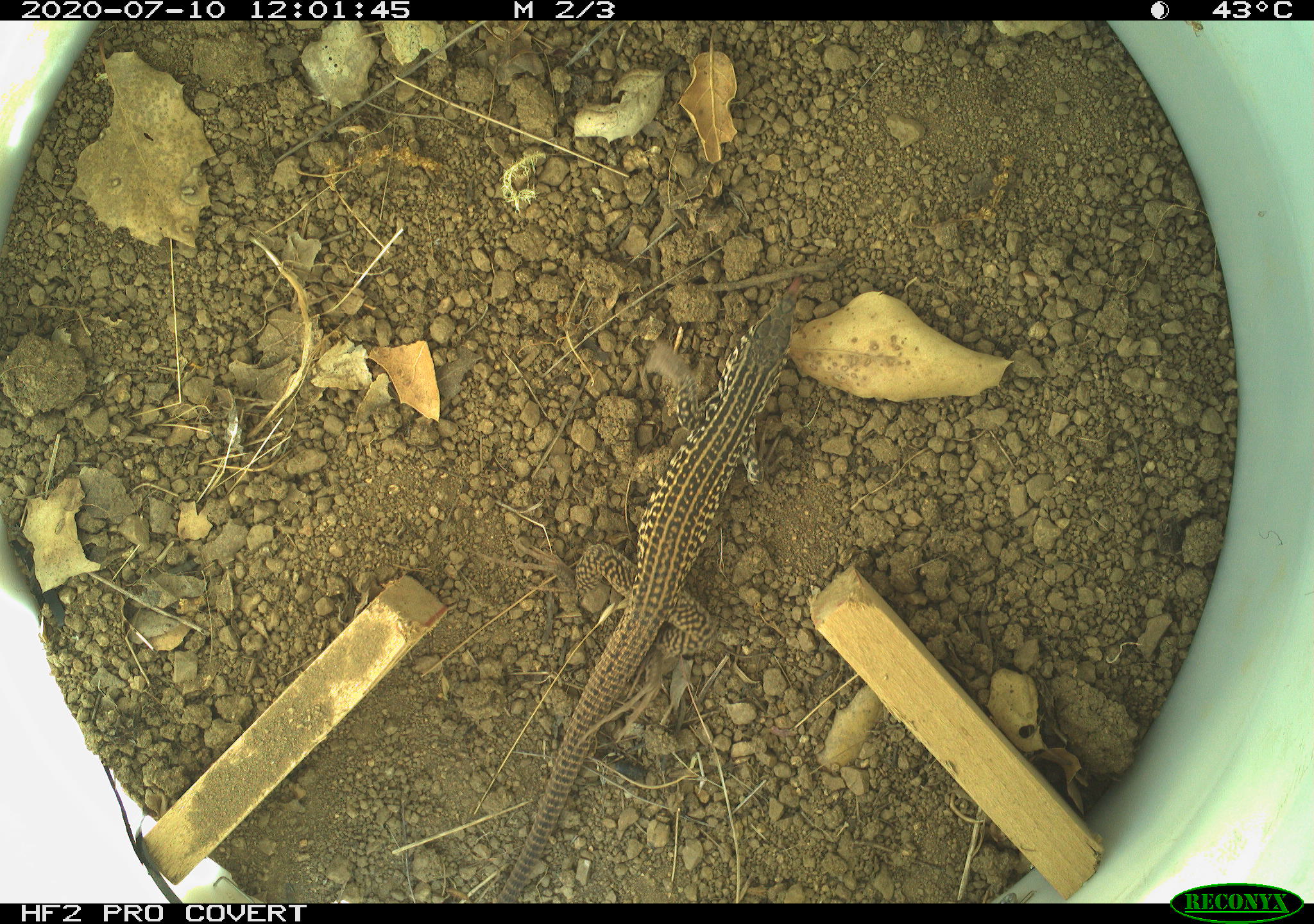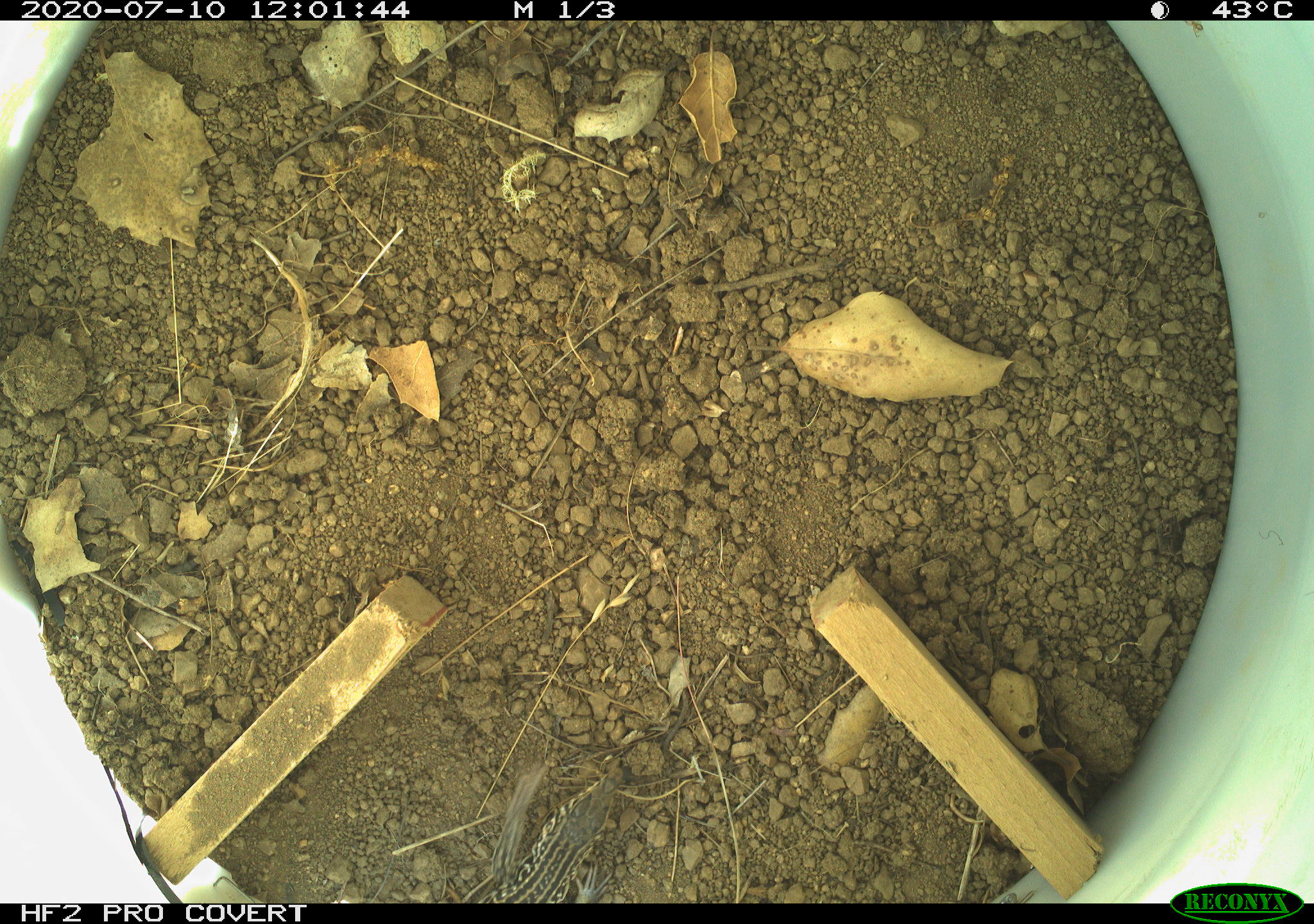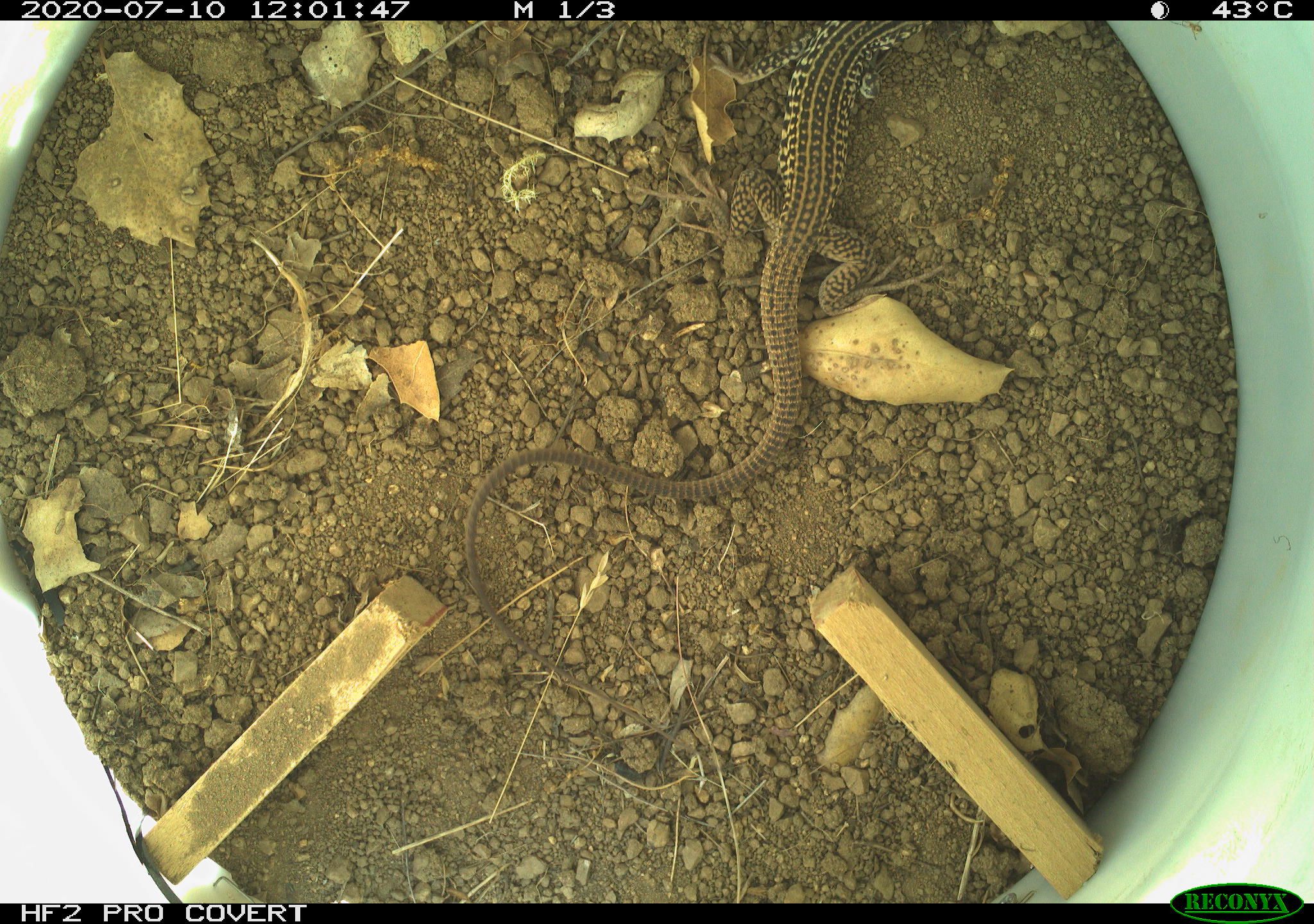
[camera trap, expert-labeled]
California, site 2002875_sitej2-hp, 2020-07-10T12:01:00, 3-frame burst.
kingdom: Animalia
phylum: Chordata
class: Reptilia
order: Squamata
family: Teiidae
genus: Aspidoscelis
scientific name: Aspidoscelis tigris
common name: western whiptail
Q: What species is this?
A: Western whiptail (Aspidoscelis tigris).